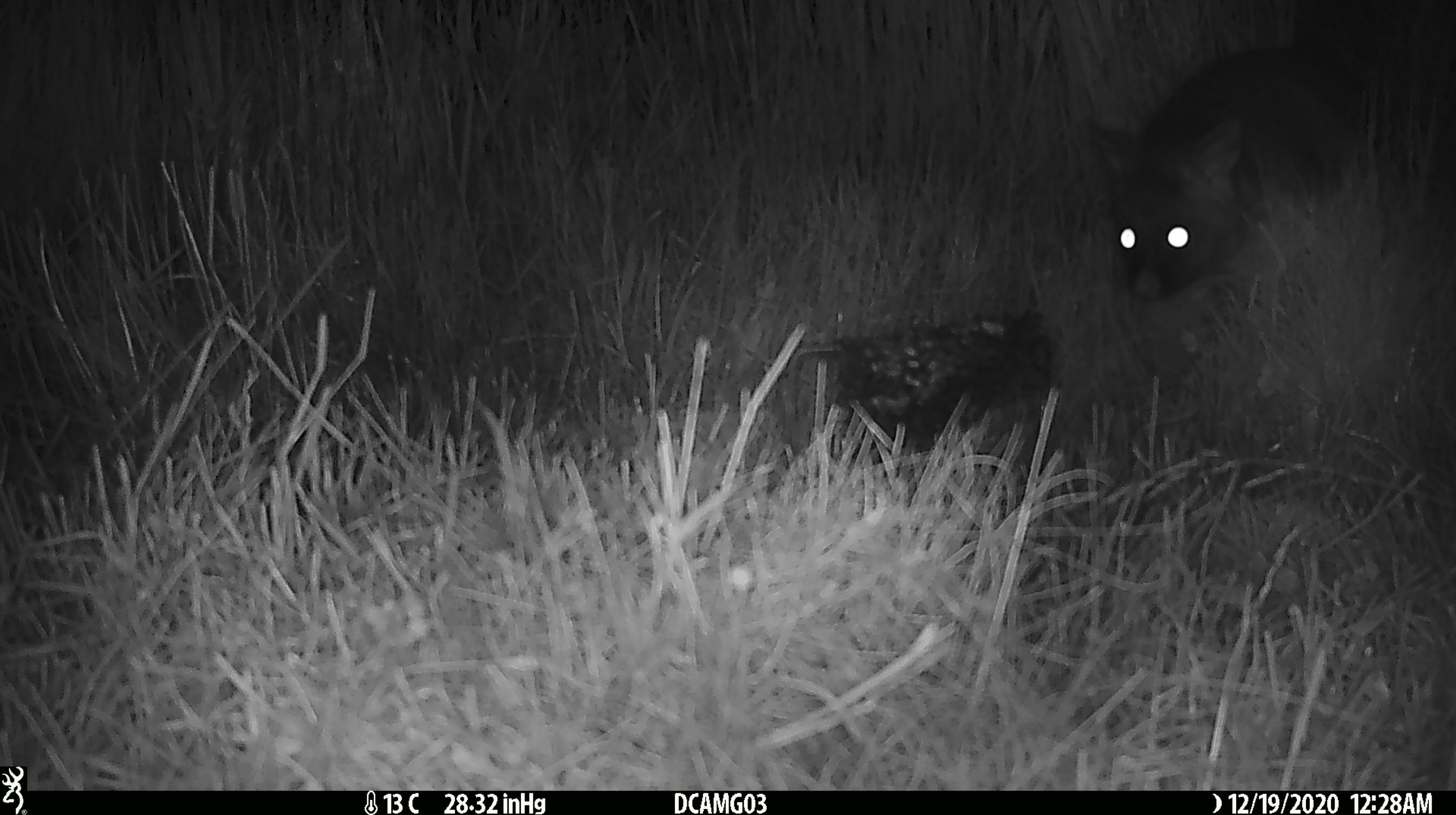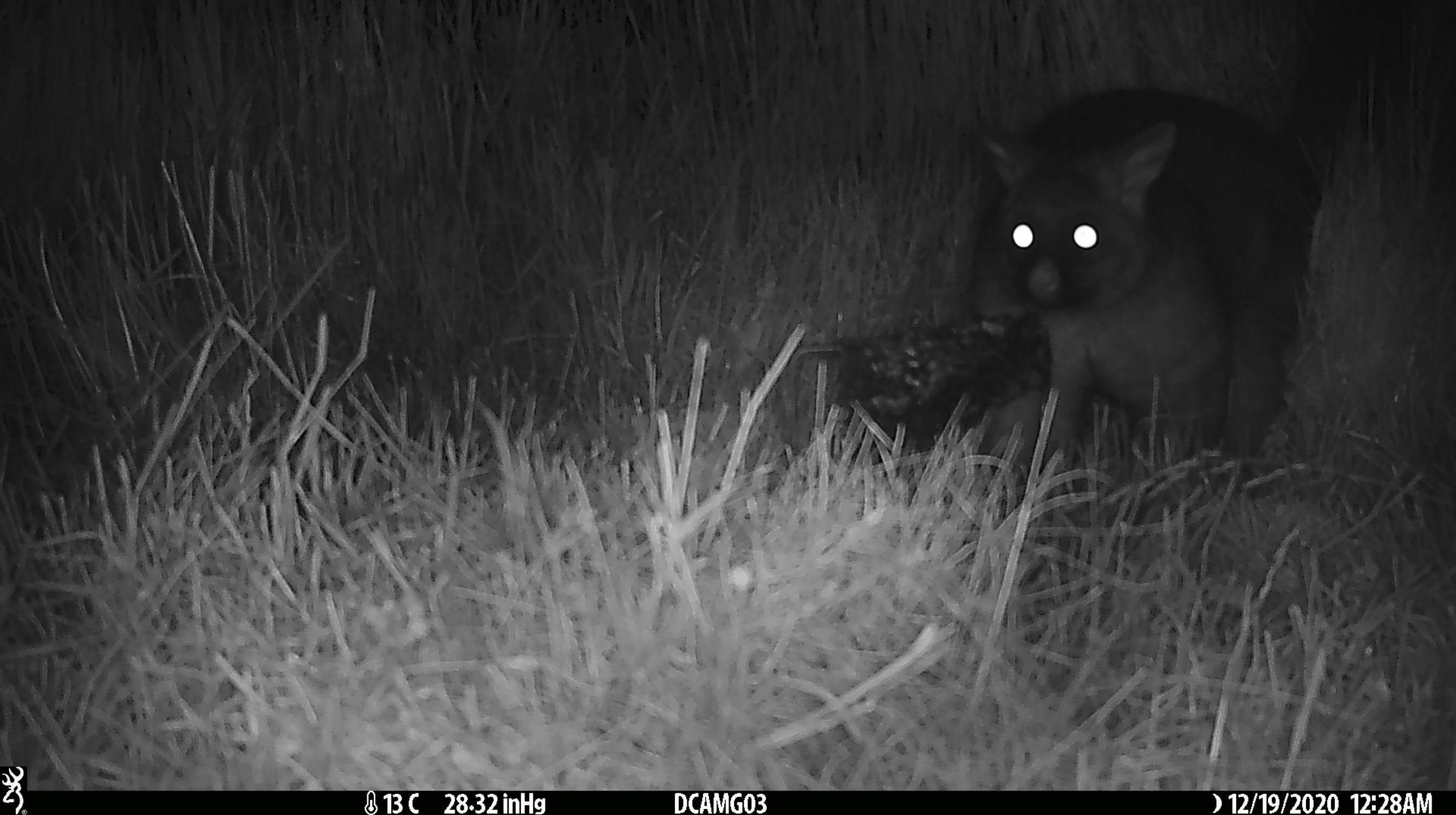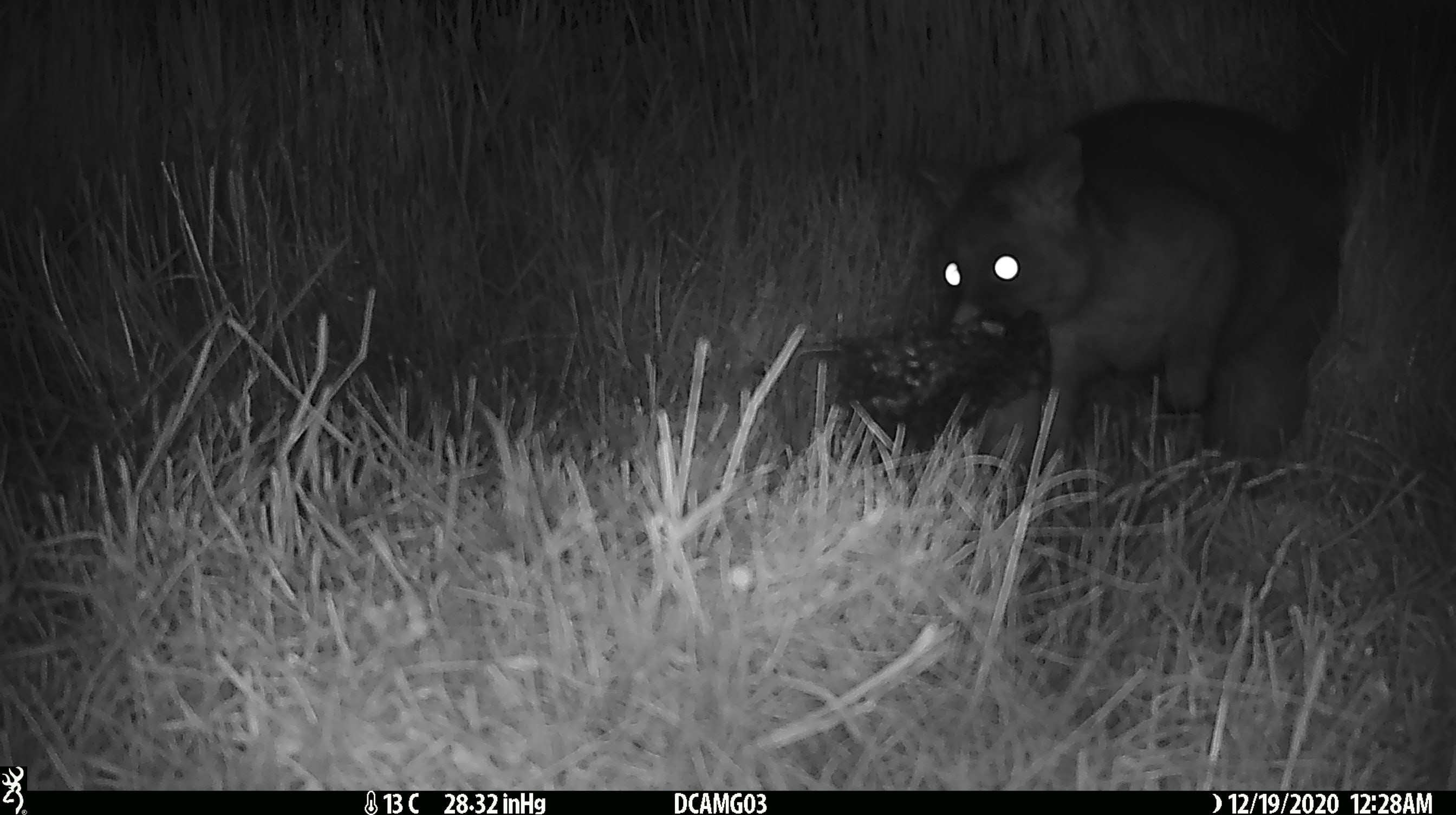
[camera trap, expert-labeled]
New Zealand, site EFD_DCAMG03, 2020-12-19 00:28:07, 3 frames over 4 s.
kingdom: Animalia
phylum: Chordata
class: Mammalia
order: Diprotodontia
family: Phalangeridae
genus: Trichosurus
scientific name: Trichosurus vulpecula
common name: common brushtail possum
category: possum